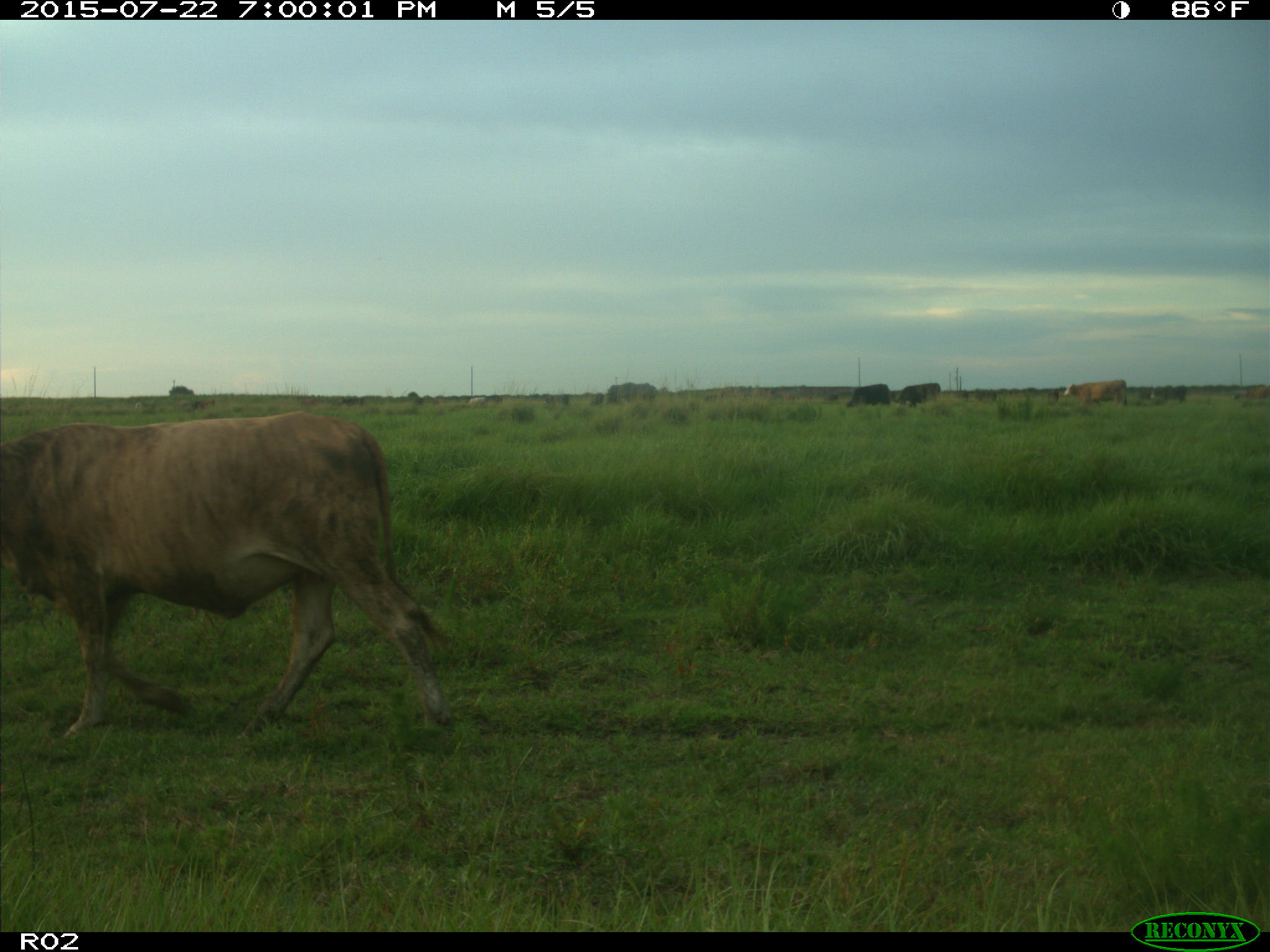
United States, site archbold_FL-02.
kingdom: Animalia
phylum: Chordata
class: Mammalia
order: Artiodactyla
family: Bovidae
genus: Bos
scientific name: Bos taurus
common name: domestic cow